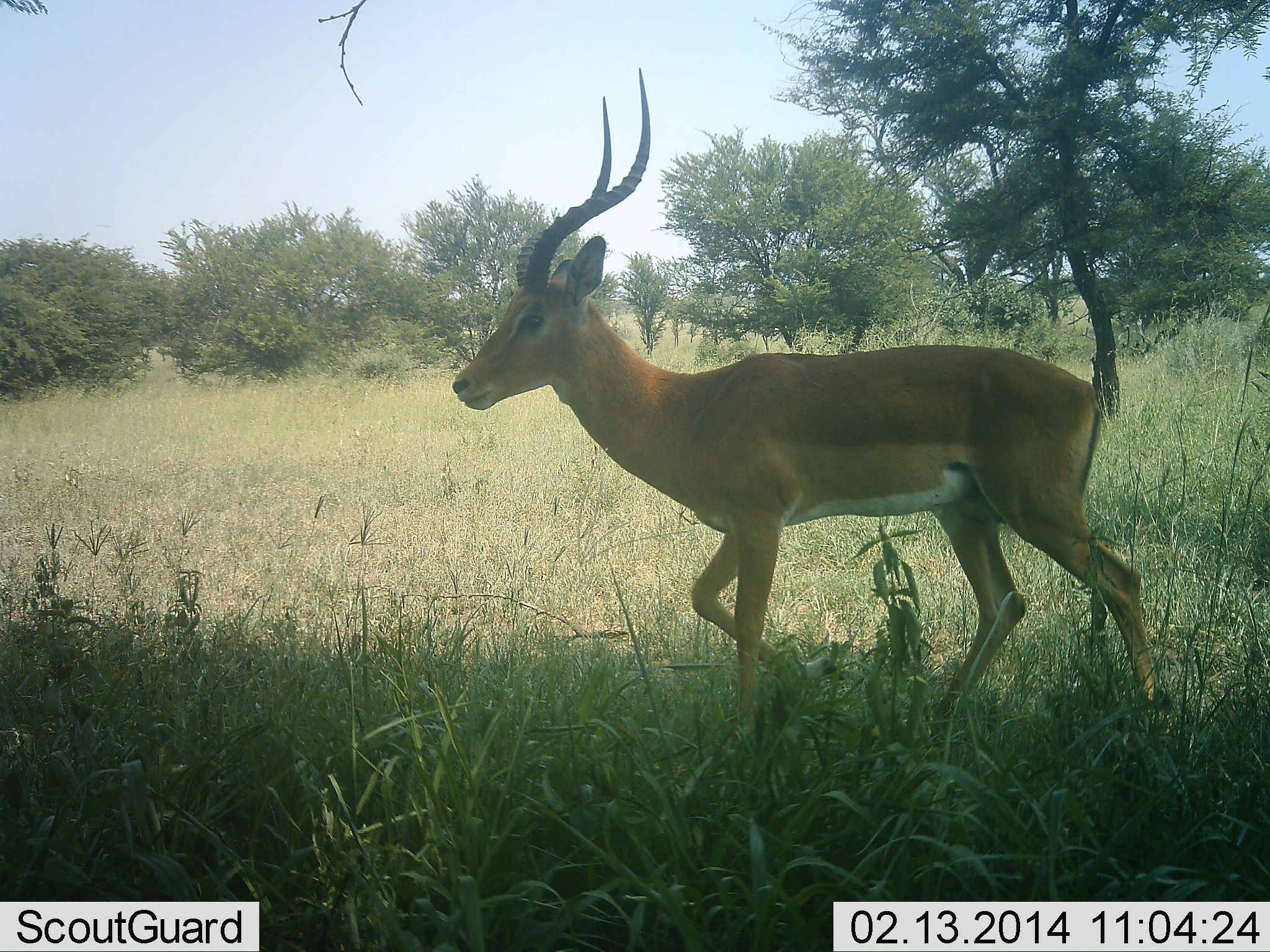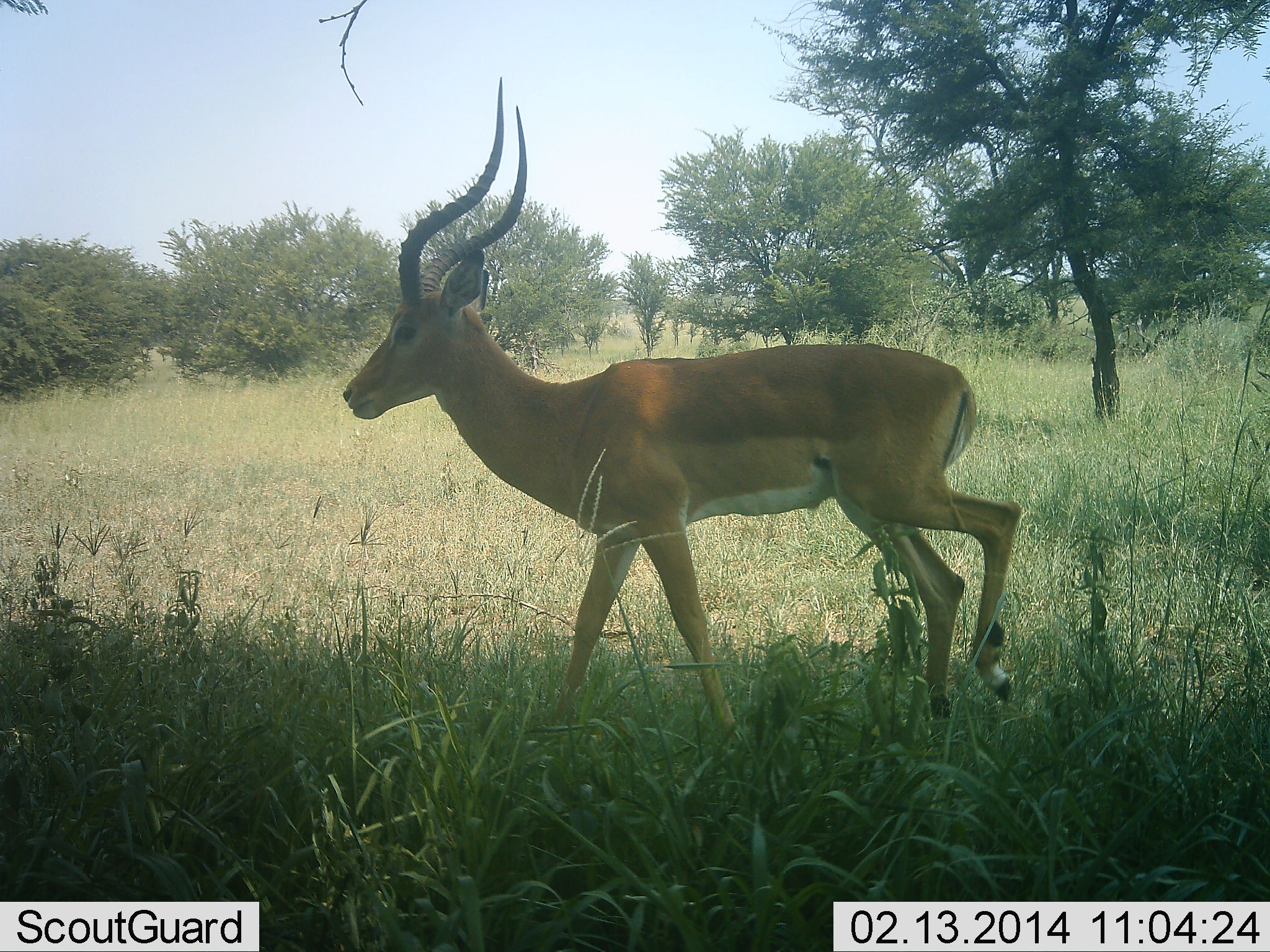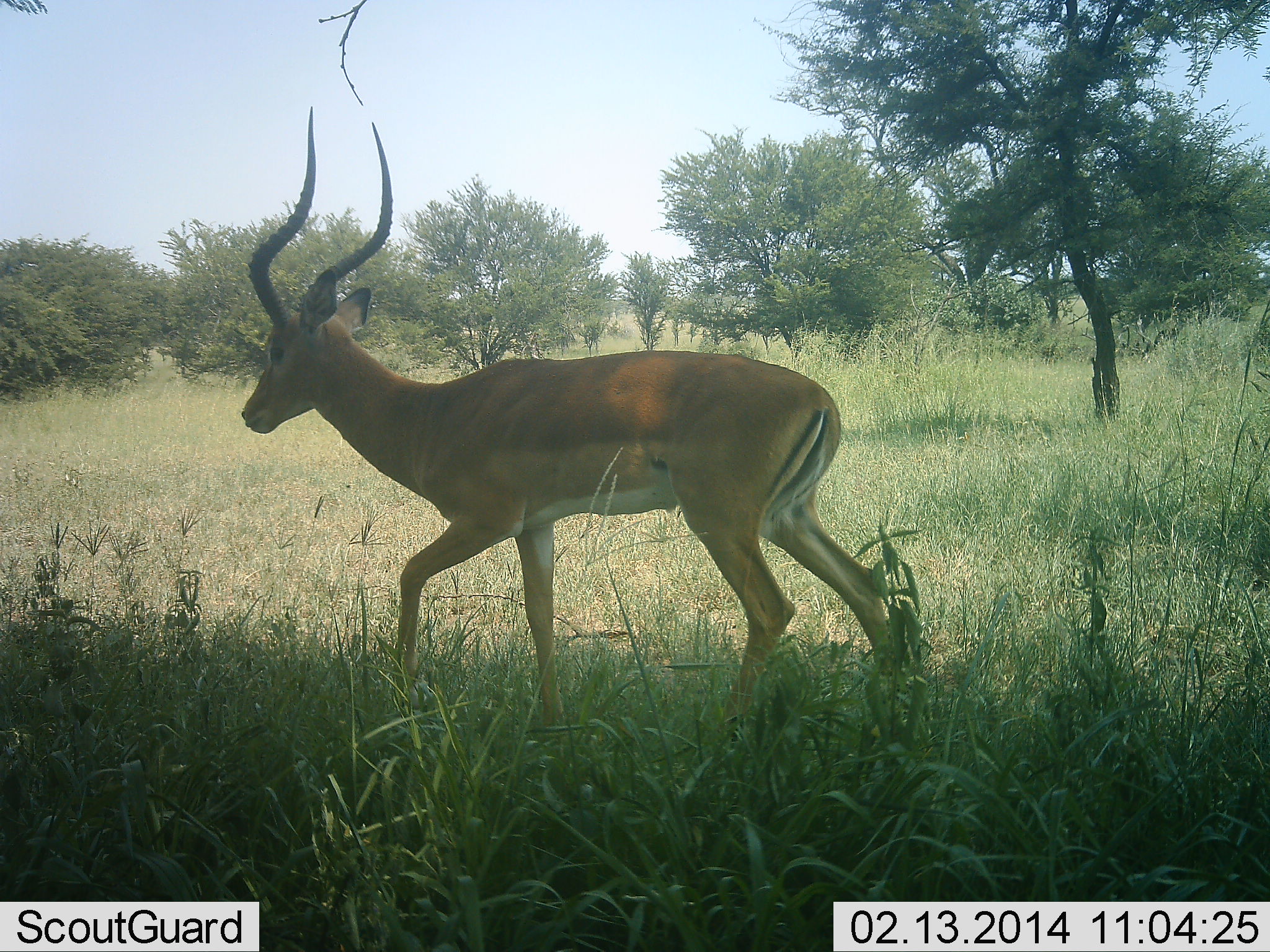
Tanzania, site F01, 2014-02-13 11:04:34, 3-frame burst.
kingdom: Animalia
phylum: Chordata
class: Mammalia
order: Artiodactyla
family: Bovidae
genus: Aepyceros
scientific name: Aepyceros melampus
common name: impala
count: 1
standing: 0%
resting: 0%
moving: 100%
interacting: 0%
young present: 0%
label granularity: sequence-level